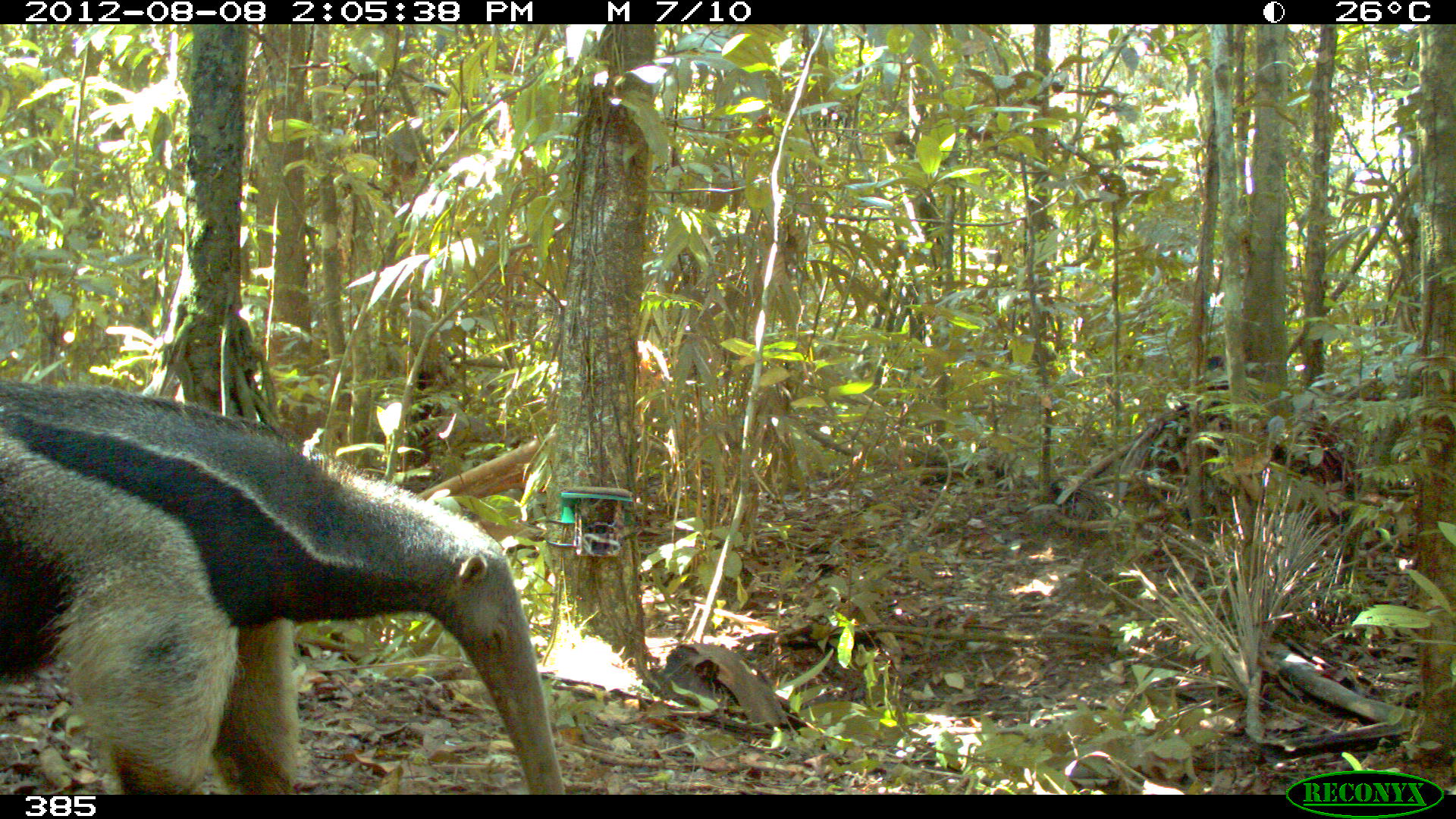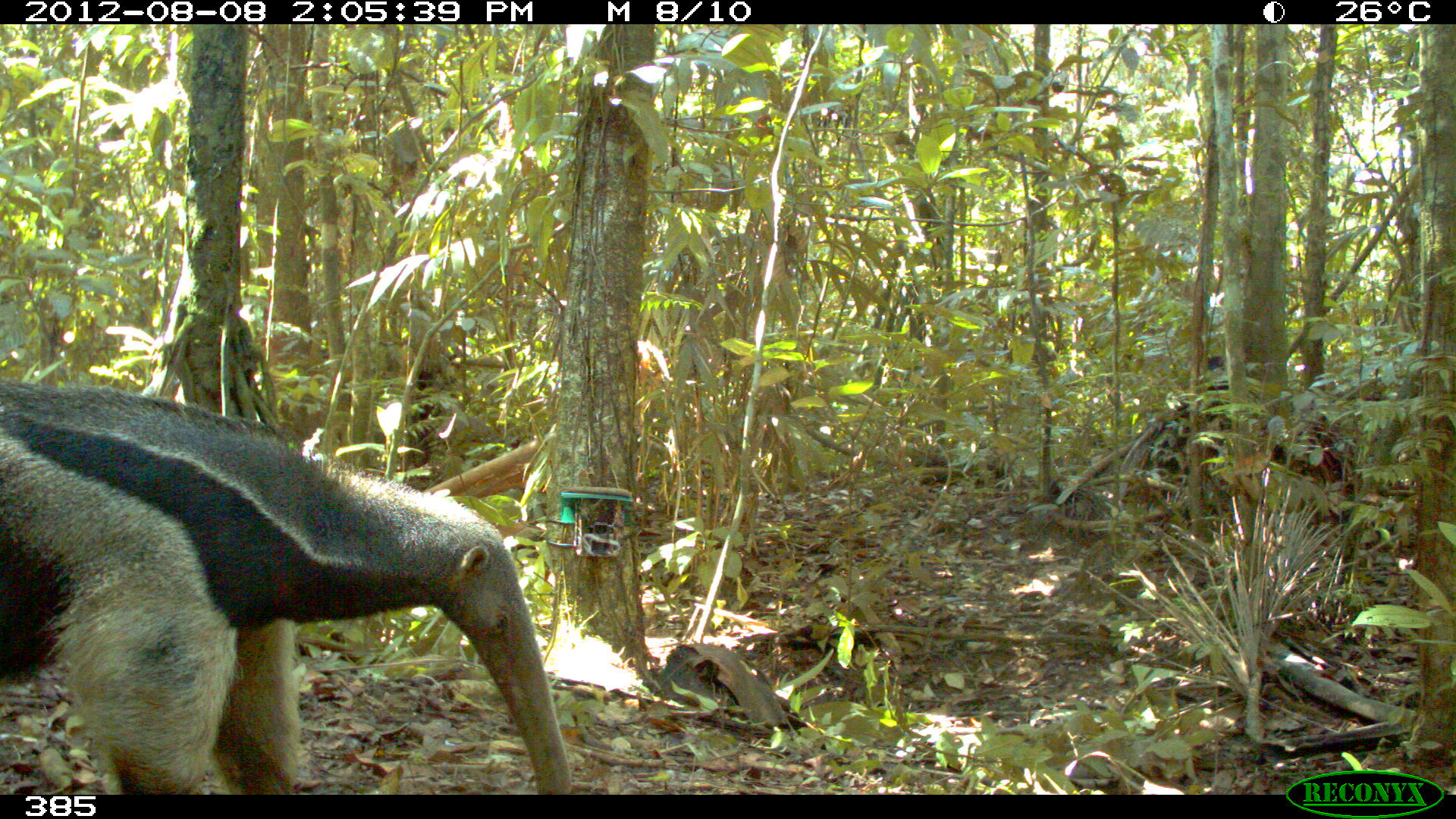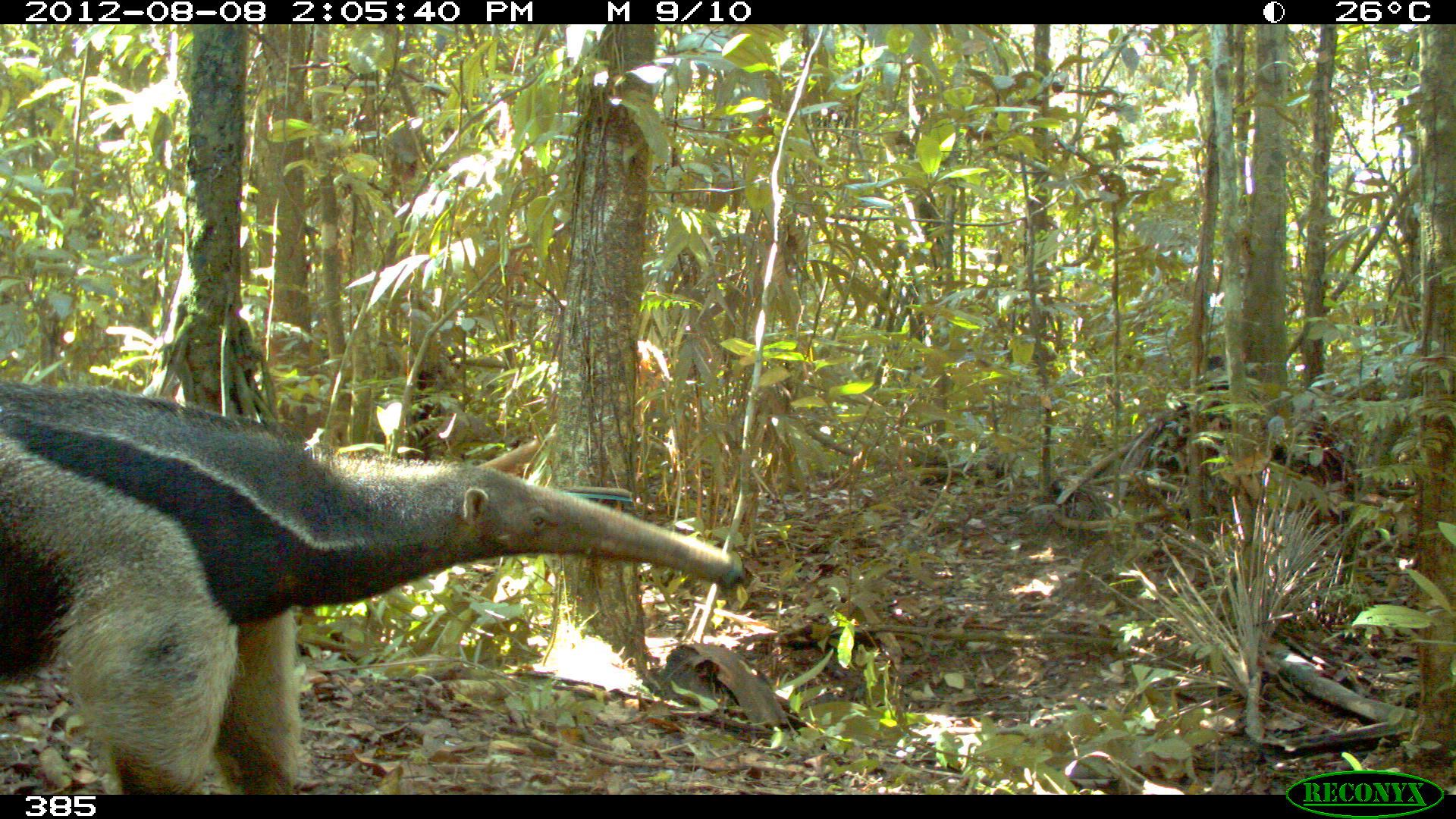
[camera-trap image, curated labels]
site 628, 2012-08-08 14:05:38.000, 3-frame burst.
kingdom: Animalia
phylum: Chordata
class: Mammalia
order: Pilosa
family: Myrmecophagidae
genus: Myrmecophaga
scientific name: Myrmecophaga tridactyla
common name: giant anteater